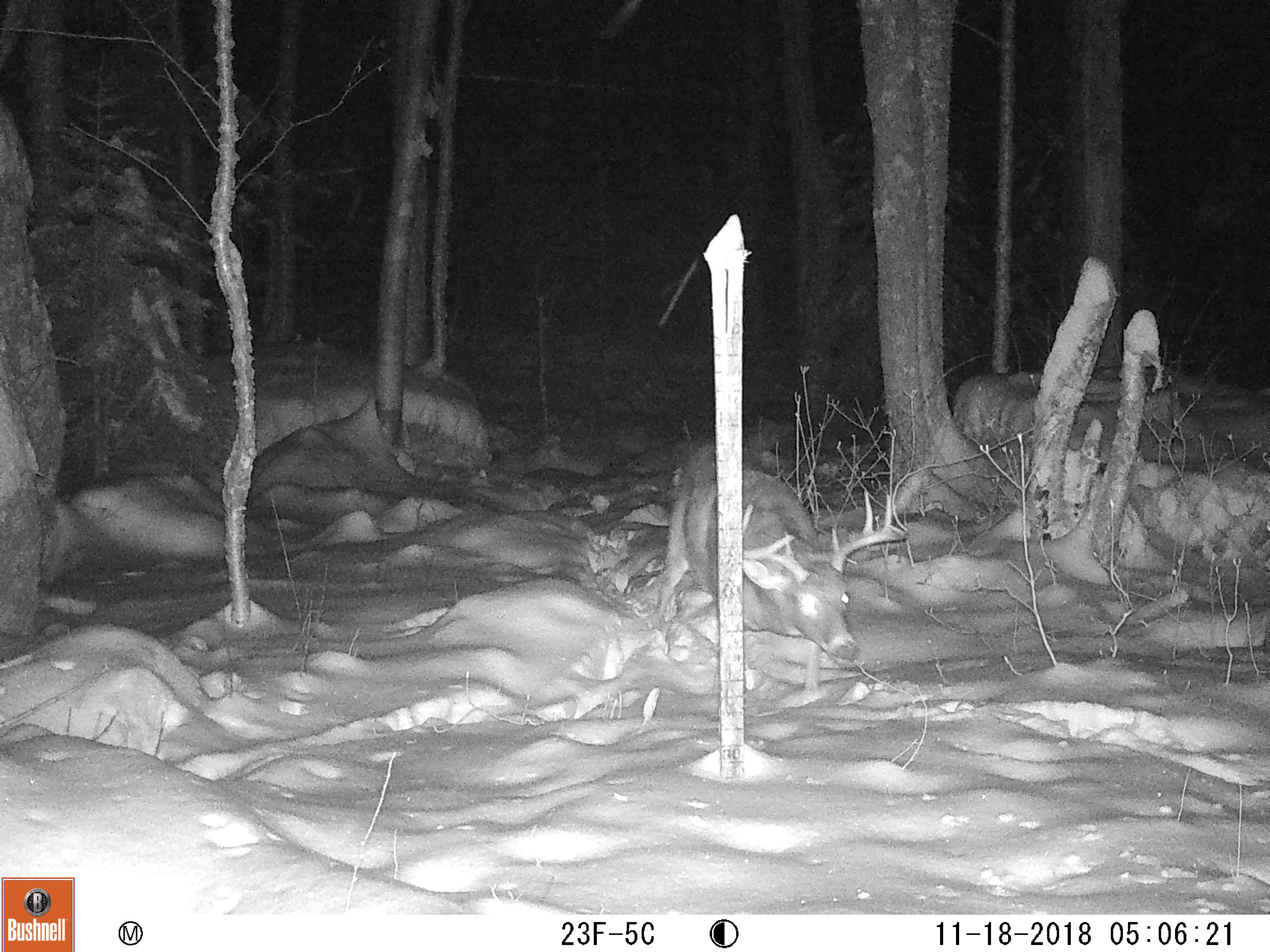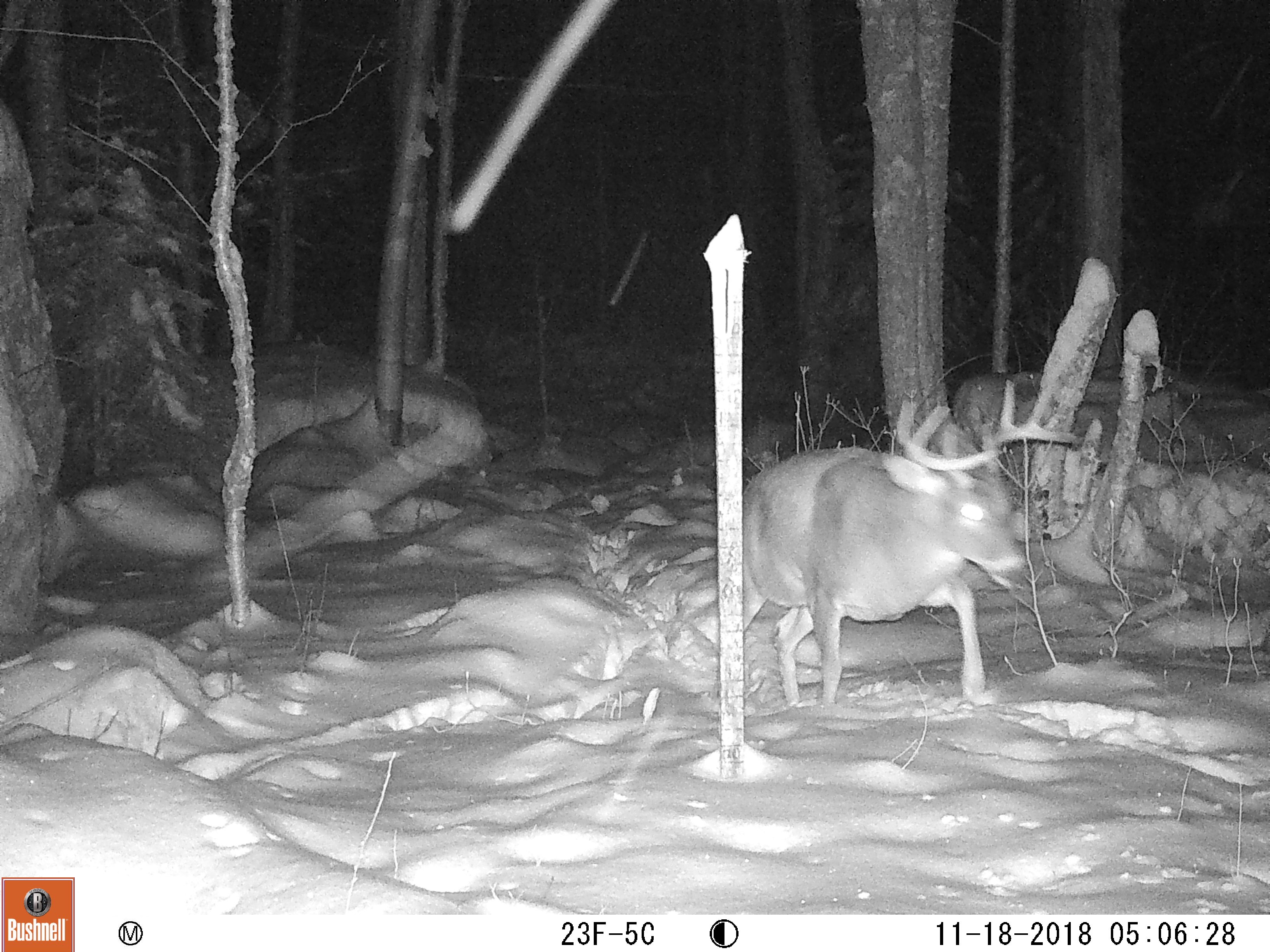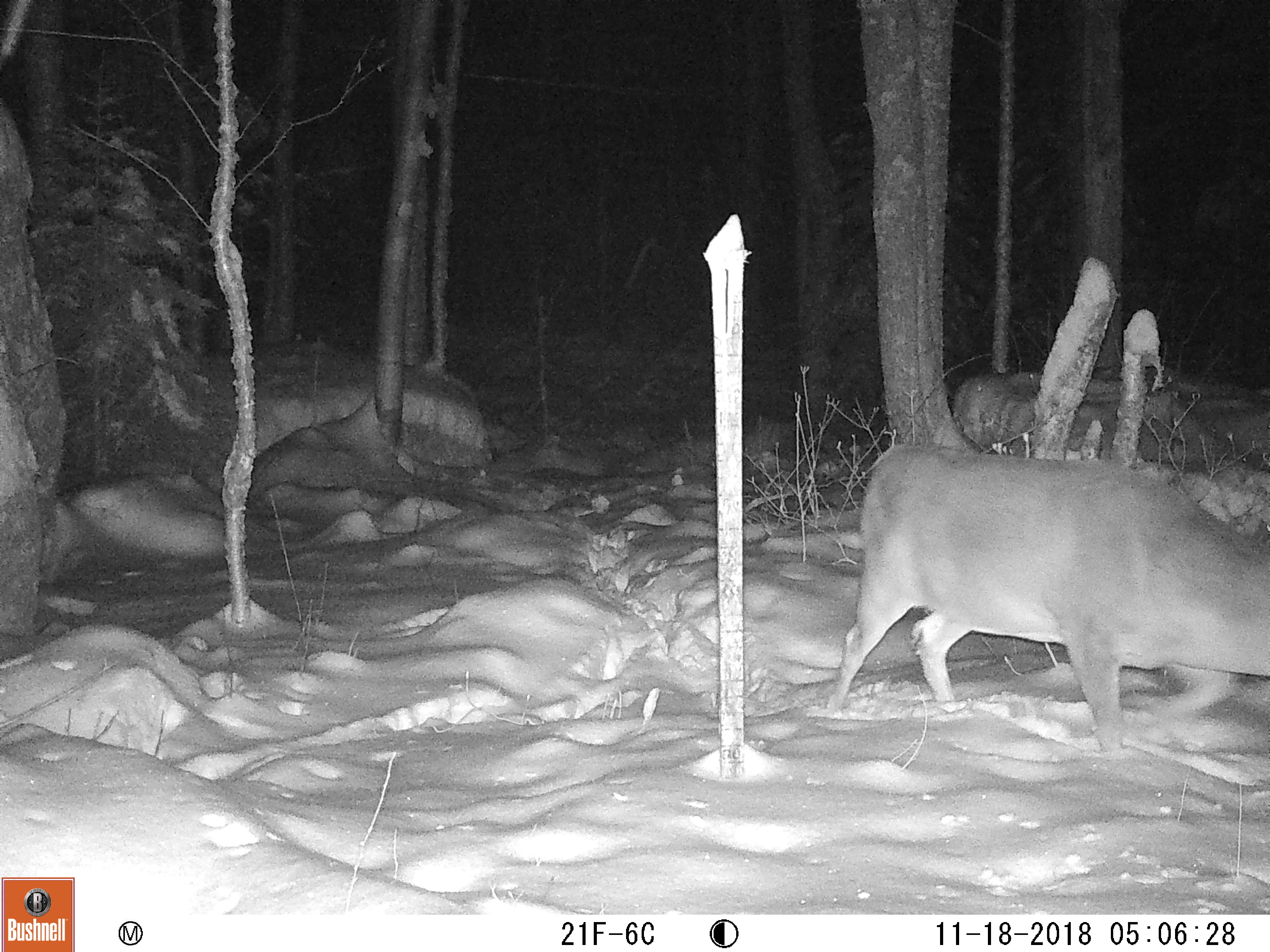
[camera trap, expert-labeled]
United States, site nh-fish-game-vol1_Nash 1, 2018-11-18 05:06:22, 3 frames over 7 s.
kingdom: Animalia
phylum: Chordata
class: Mammalia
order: Artiodactyla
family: Cervidae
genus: Odocoileus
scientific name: Odocoileus virginianus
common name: white-tailed deer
White-tailed deer (Odocoileus virginianus).